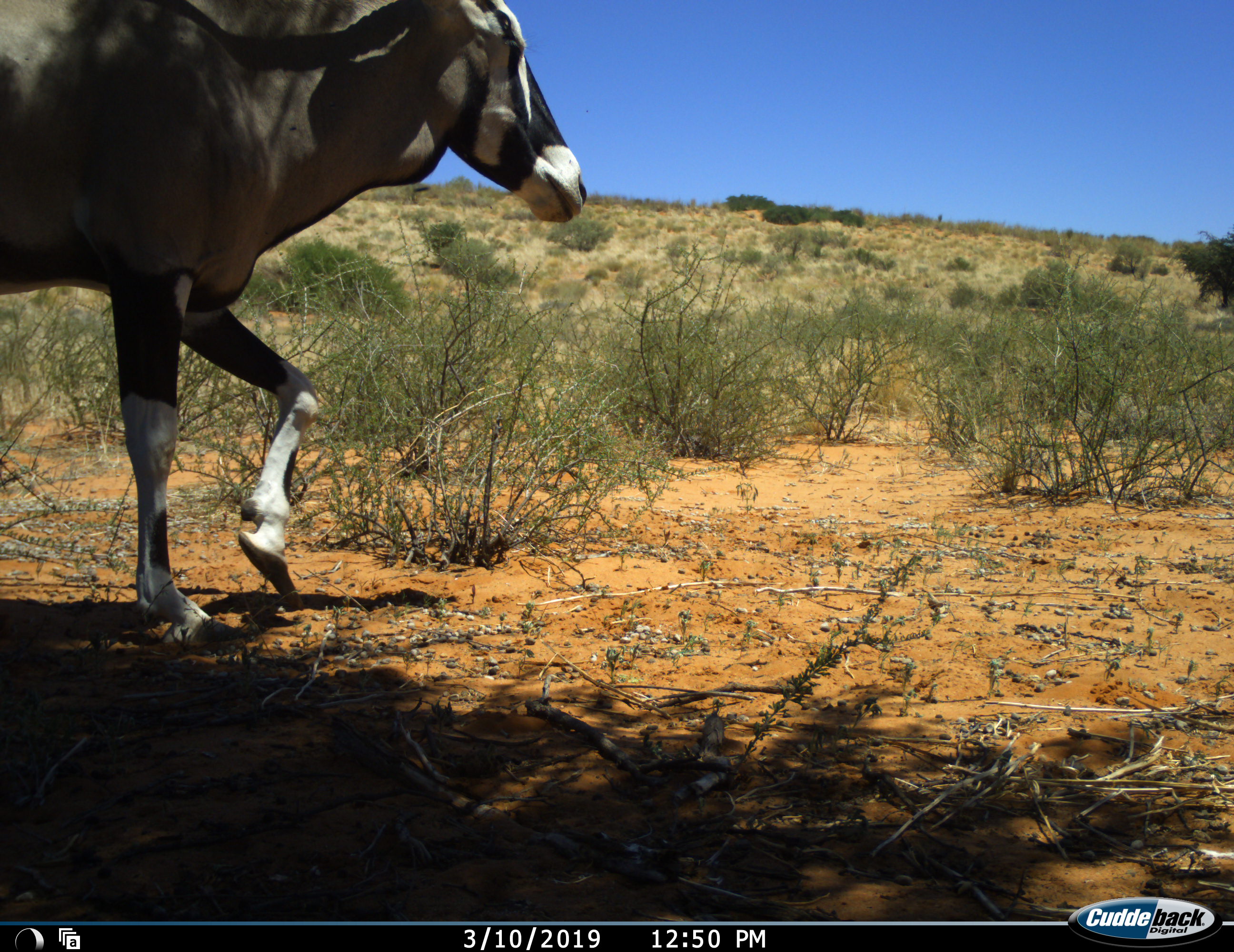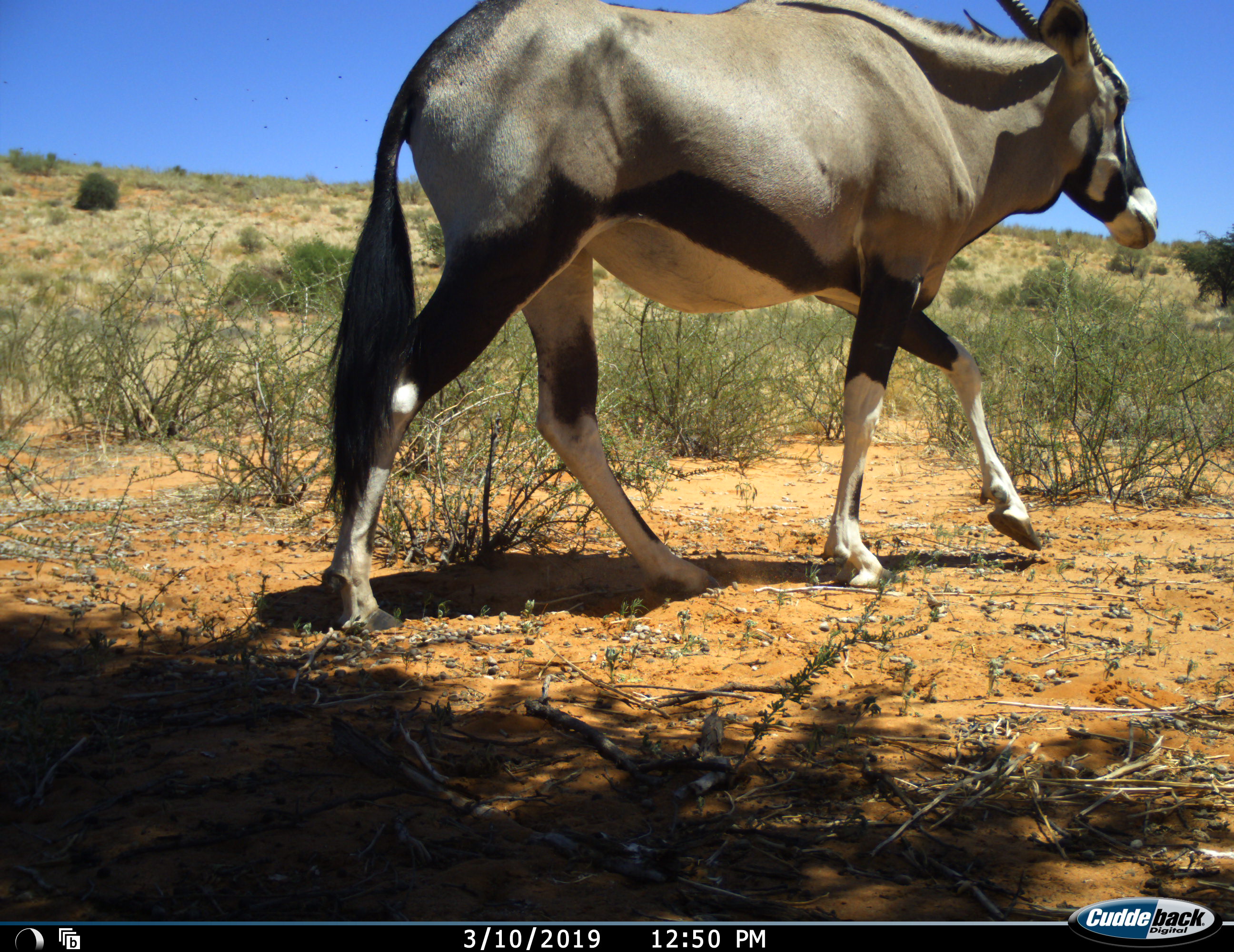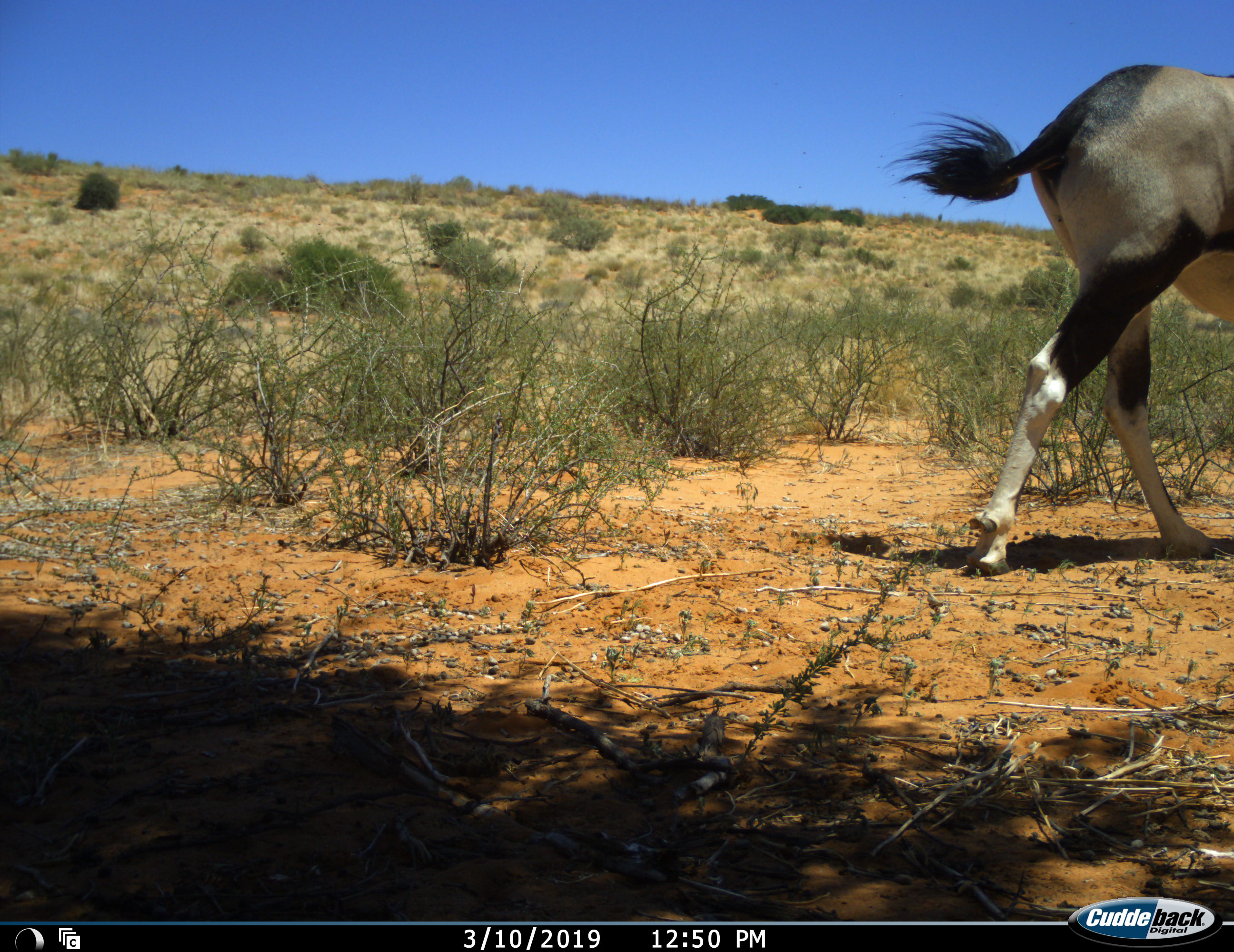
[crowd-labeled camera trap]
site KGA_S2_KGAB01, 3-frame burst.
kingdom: Animalia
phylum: Chordata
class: Mammalia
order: Artiodactyla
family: Bovidae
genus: Oryx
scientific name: Oryx gazella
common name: gemsbok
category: oryx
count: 1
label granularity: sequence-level